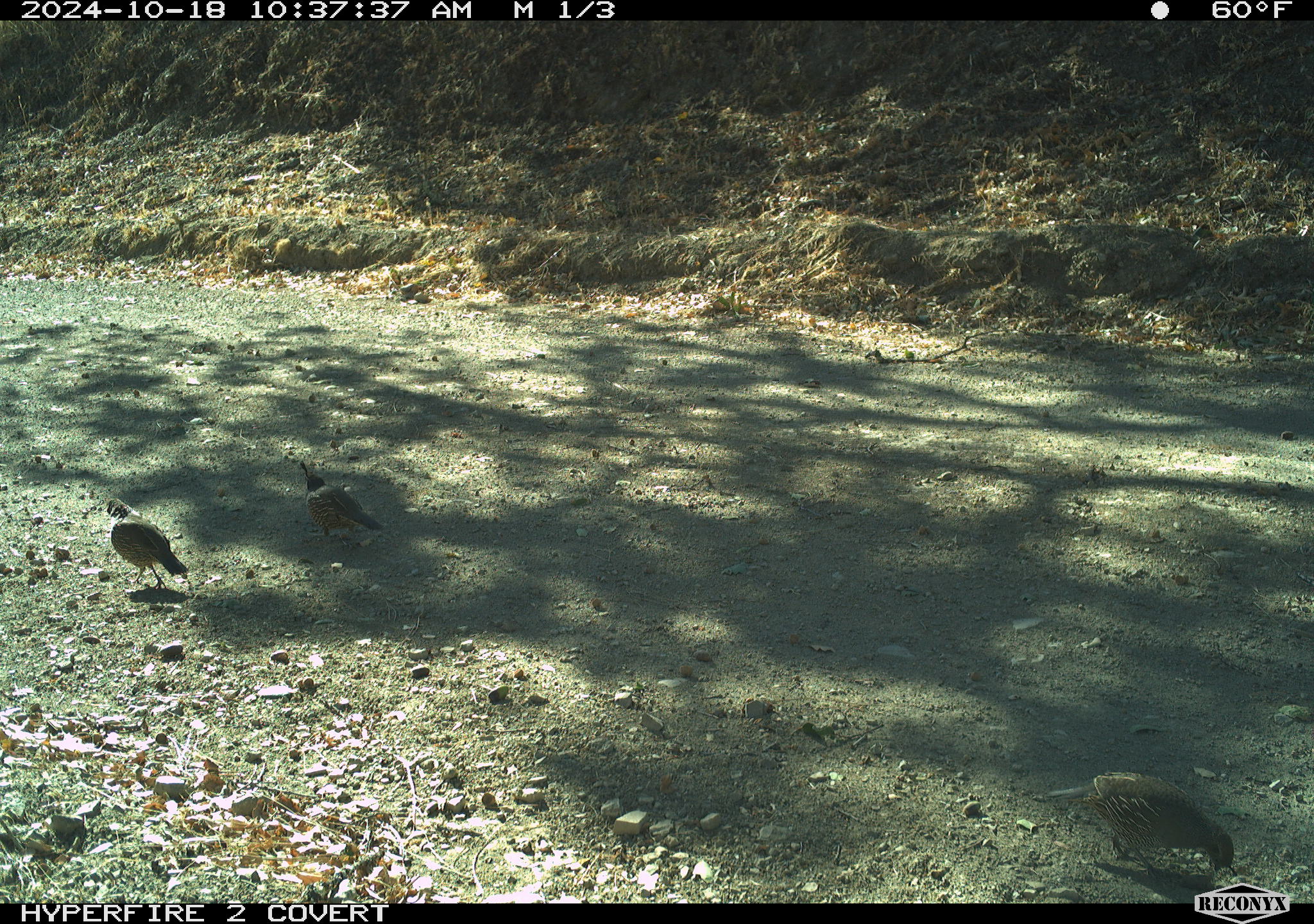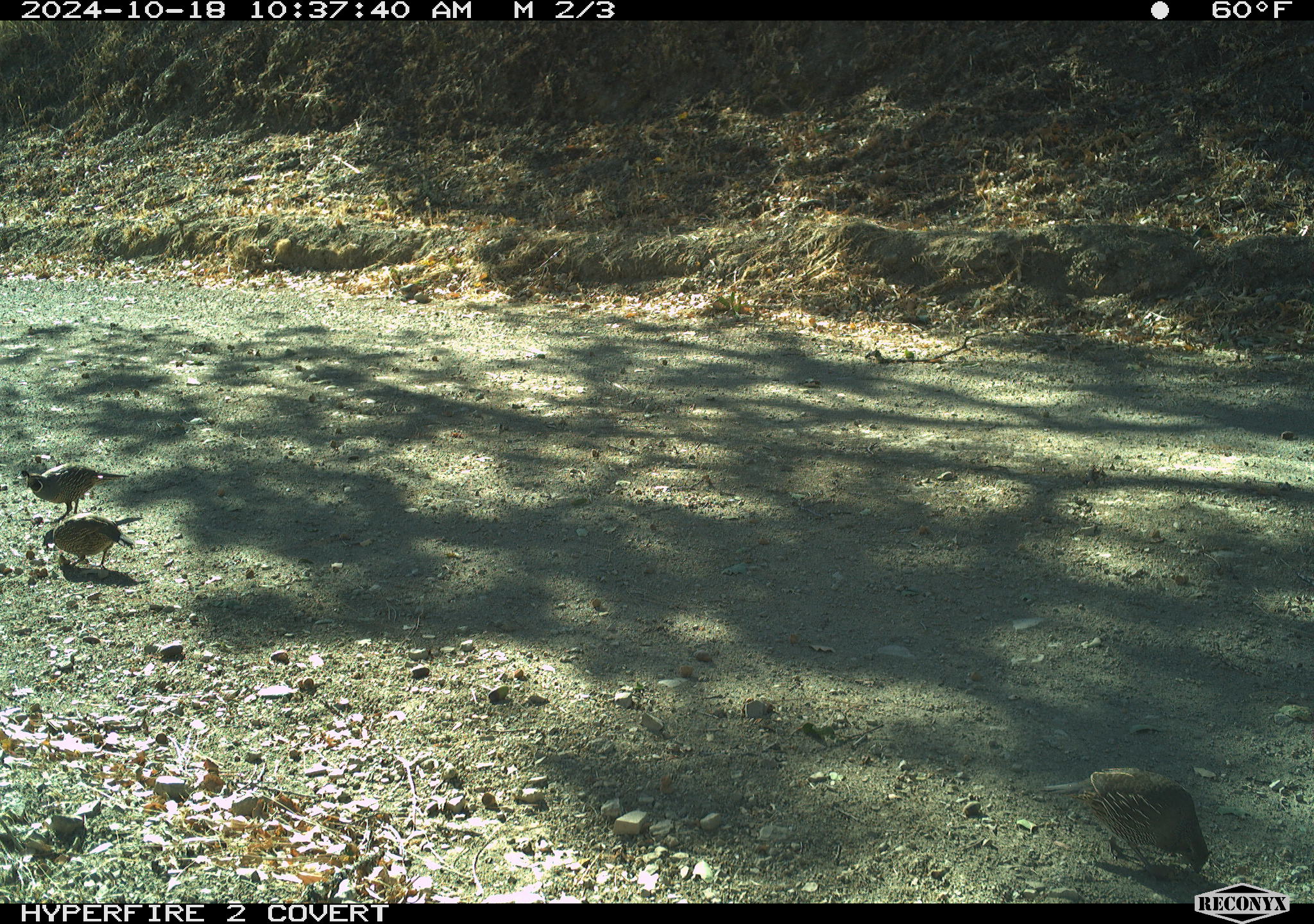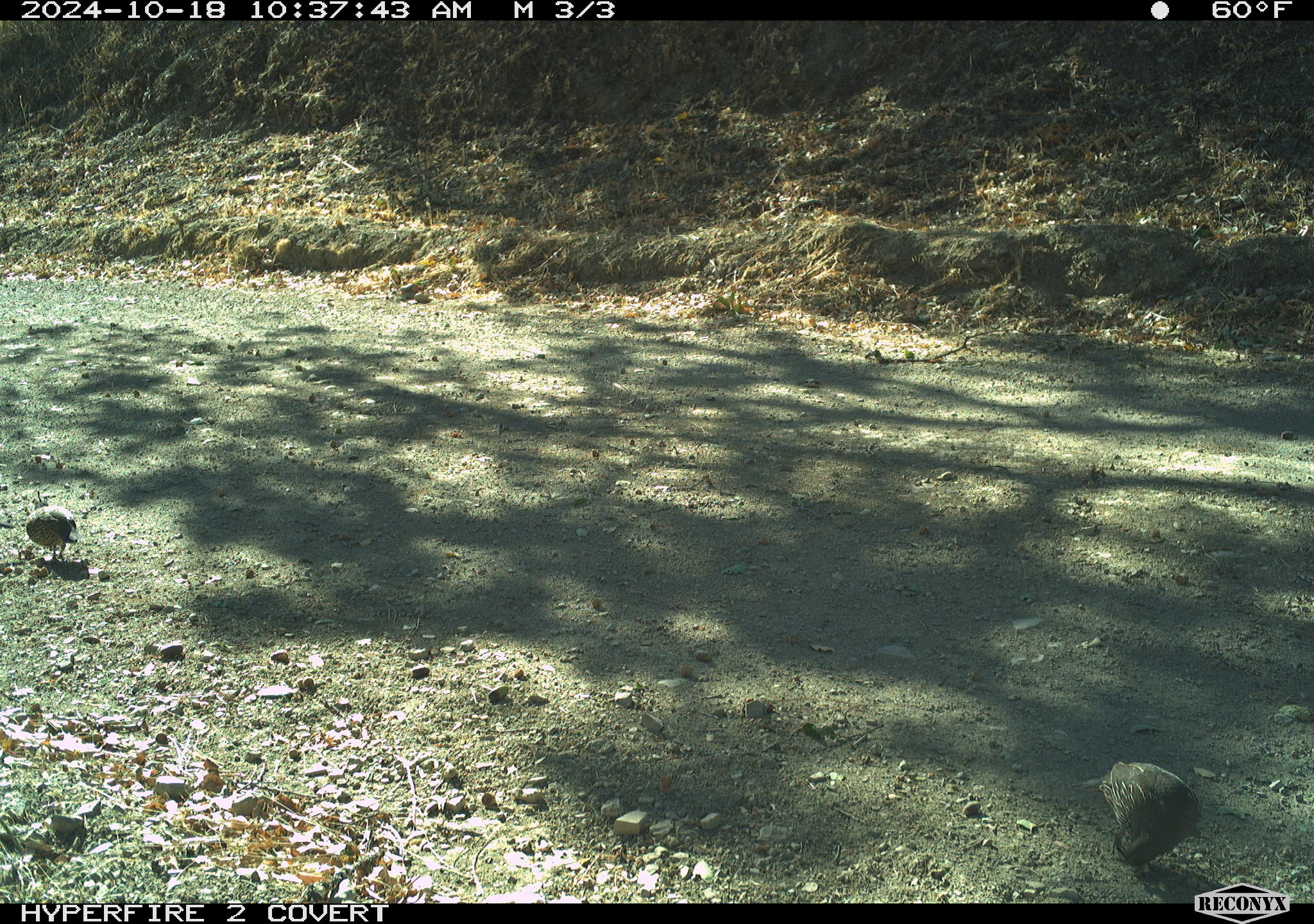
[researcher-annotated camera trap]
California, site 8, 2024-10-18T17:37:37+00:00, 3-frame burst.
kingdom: Animalia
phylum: Chordata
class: Aves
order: Galliformes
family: Odontophoridae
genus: Callipepla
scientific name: Callipepla californica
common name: california quail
California quail (Callipepla californica).